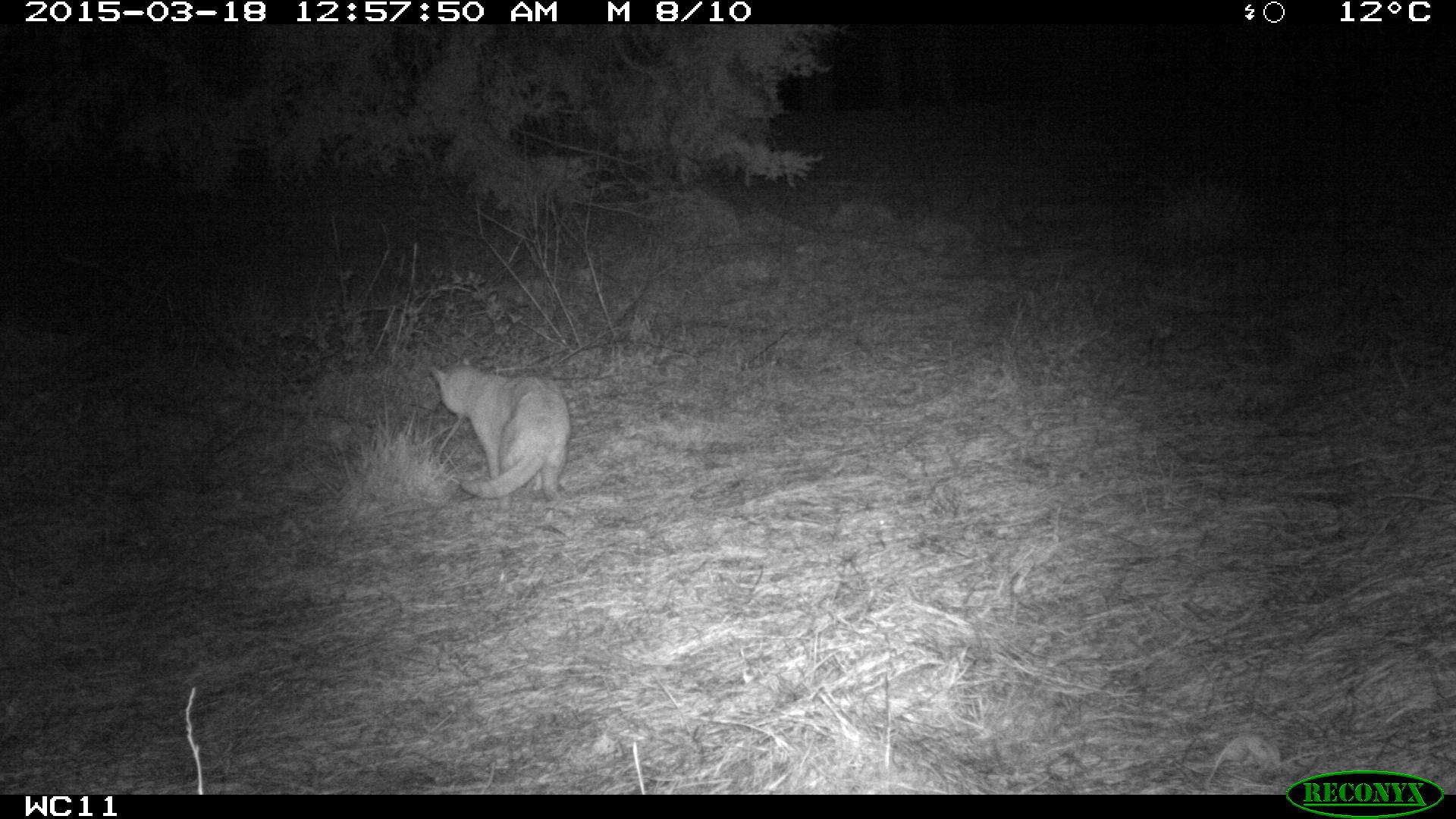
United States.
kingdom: Animalia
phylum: Chordata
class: Mammalia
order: Carnivora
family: Felidae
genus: Felis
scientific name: Felis catus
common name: domestic cat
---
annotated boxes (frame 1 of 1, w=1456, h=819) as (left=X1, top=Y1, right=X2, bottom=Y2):
Domestic Cat: (left=428, top=348, right=573, bottom=512)